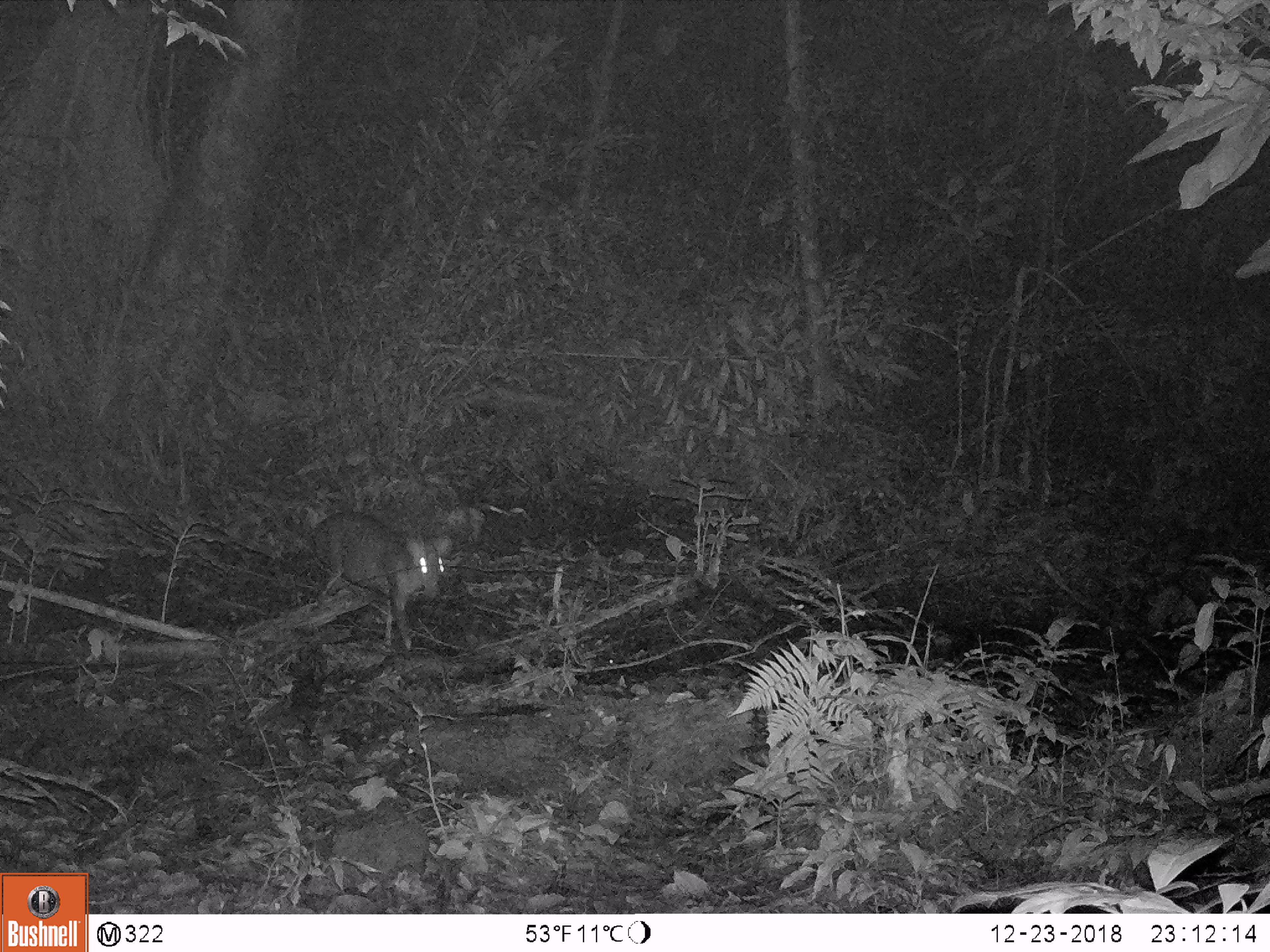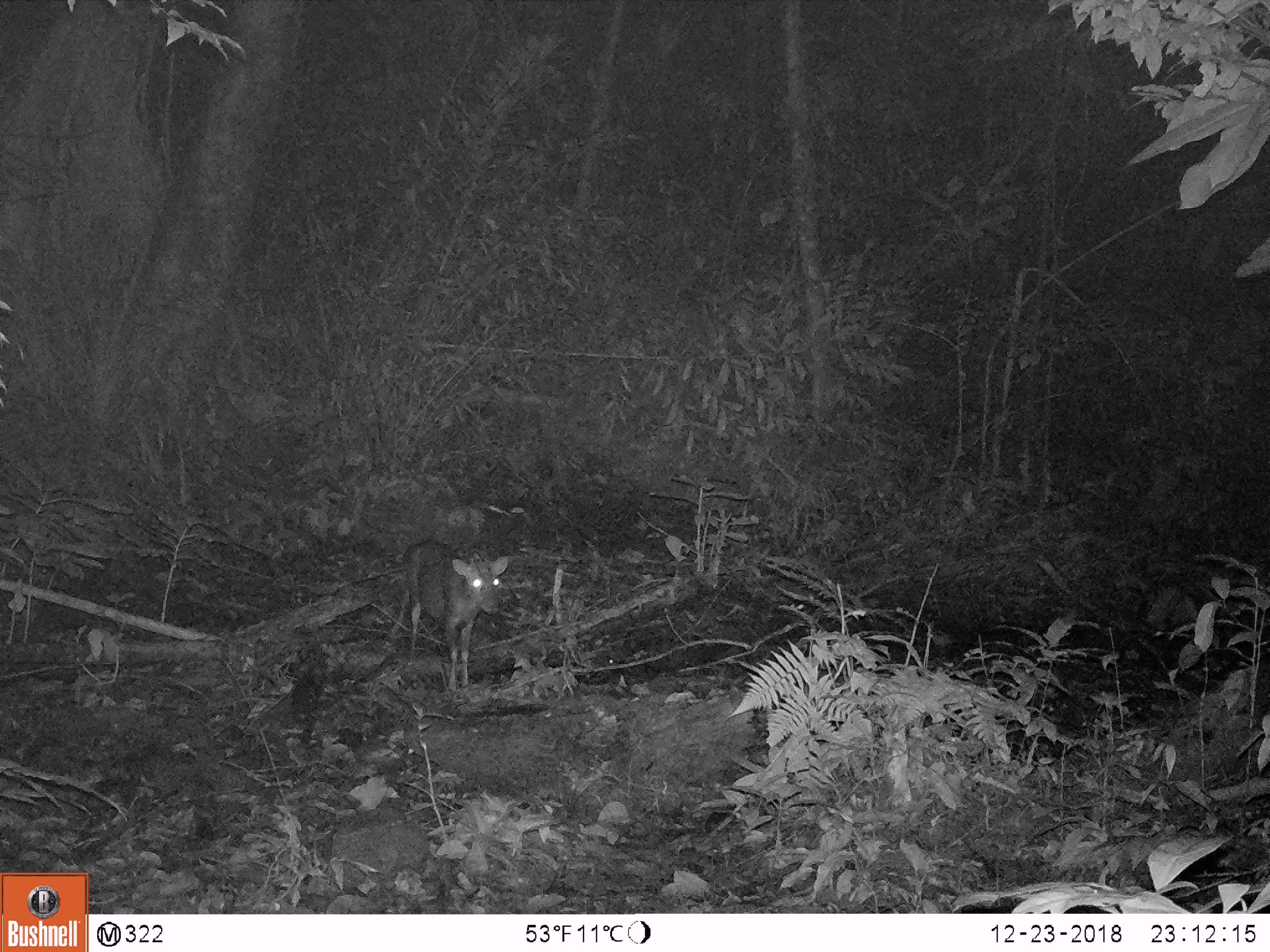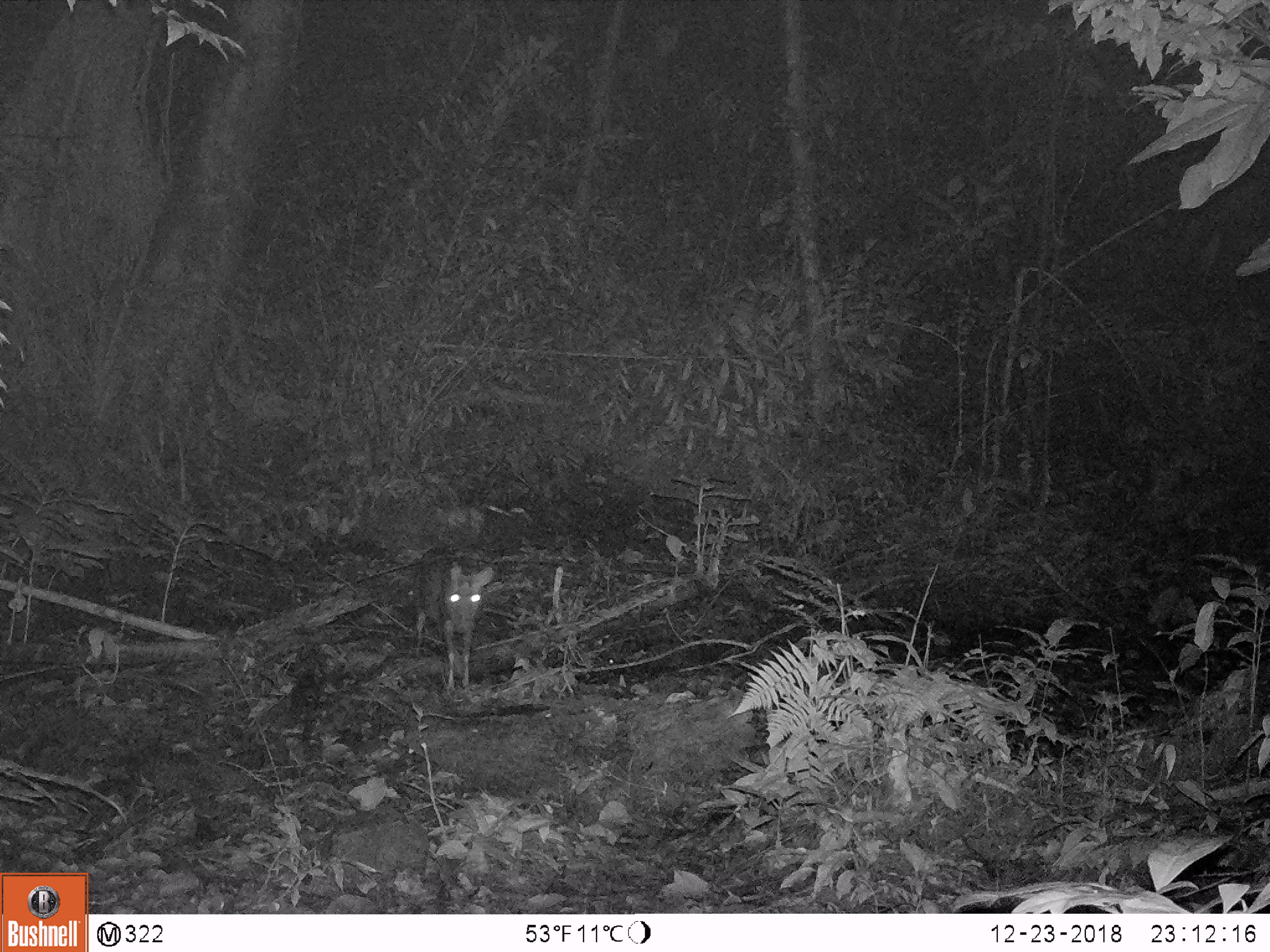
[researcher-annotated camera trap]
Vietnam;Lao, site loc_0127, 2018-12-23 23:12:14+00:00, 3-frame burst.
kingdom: Animalia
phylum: Chordata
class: Mammalia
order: Artiodactyla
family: Cervidae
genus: Muntiacus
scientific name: Muntiacus rooseveltorum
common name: roosevelt's muntjac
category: roosevelts muntjac group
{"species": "roosevelts muntjac group (roosevelt's muntjac) (Muntiacus rooseveltorum)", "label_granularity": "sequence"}